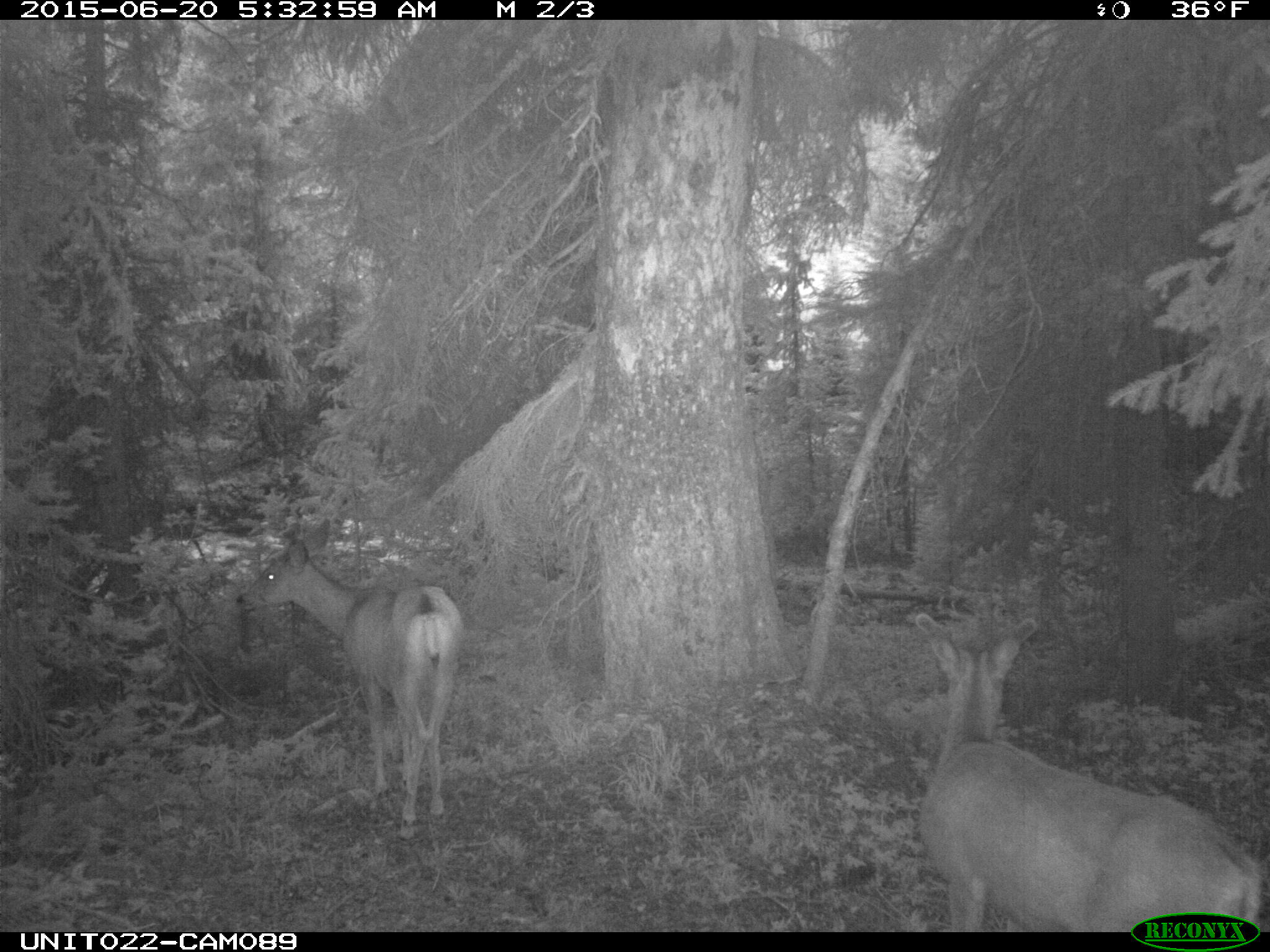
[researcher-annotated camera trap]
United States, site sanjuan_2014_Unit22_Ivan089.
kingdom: Animalia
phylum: Chordata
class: Mammalia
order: Artiodactyla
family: Cervidae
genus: Odocoileus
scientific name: Odocoileus hemionus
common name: mule deer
Odocoileus hemionus (mule deer).